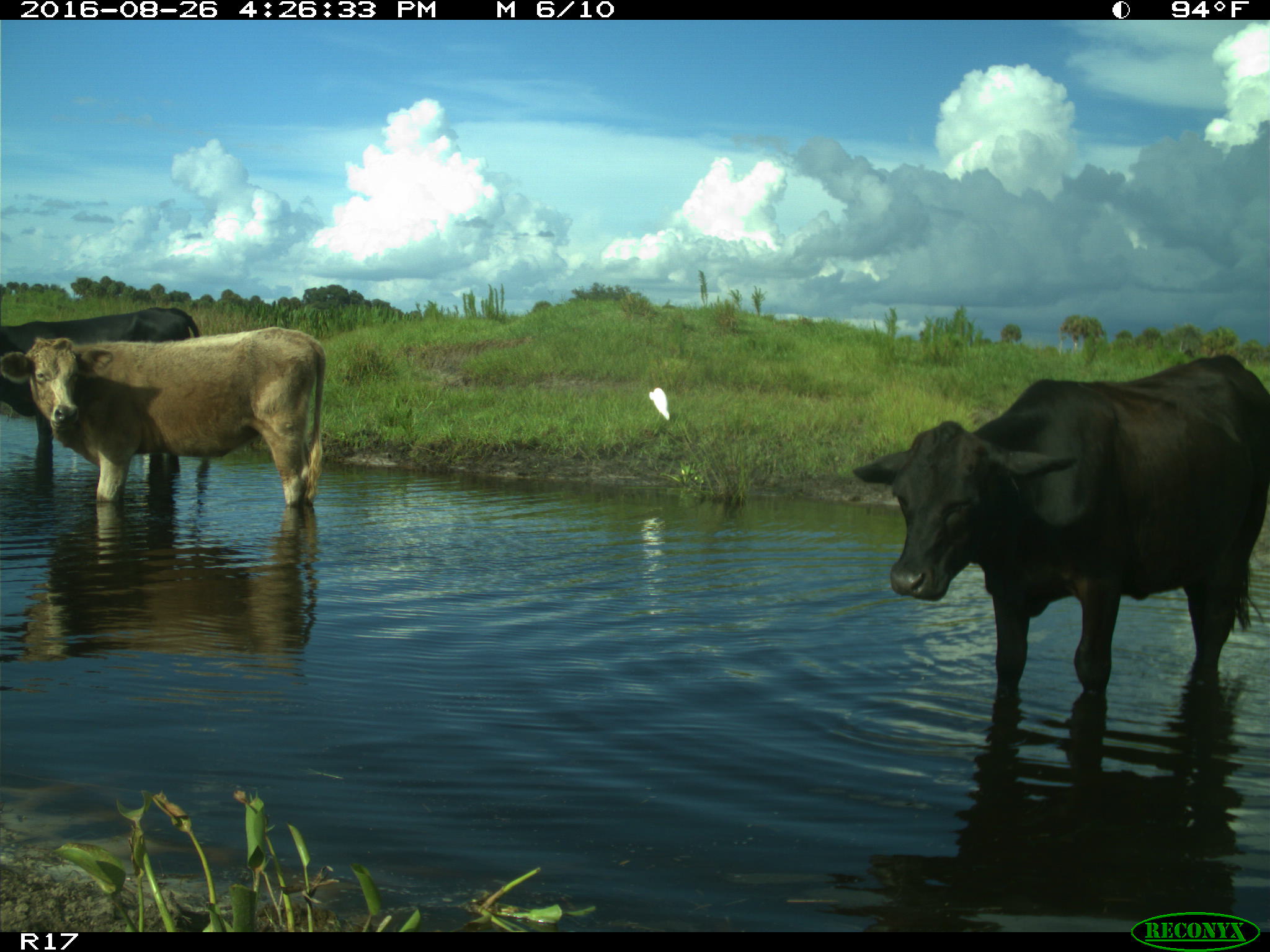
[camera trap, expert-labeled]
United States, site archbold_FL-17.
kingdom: Animalia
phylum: Chordata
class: Mammalia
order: Artiodactyla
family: Bovidae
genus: Bos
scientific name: Bos taurus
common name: domestic cow